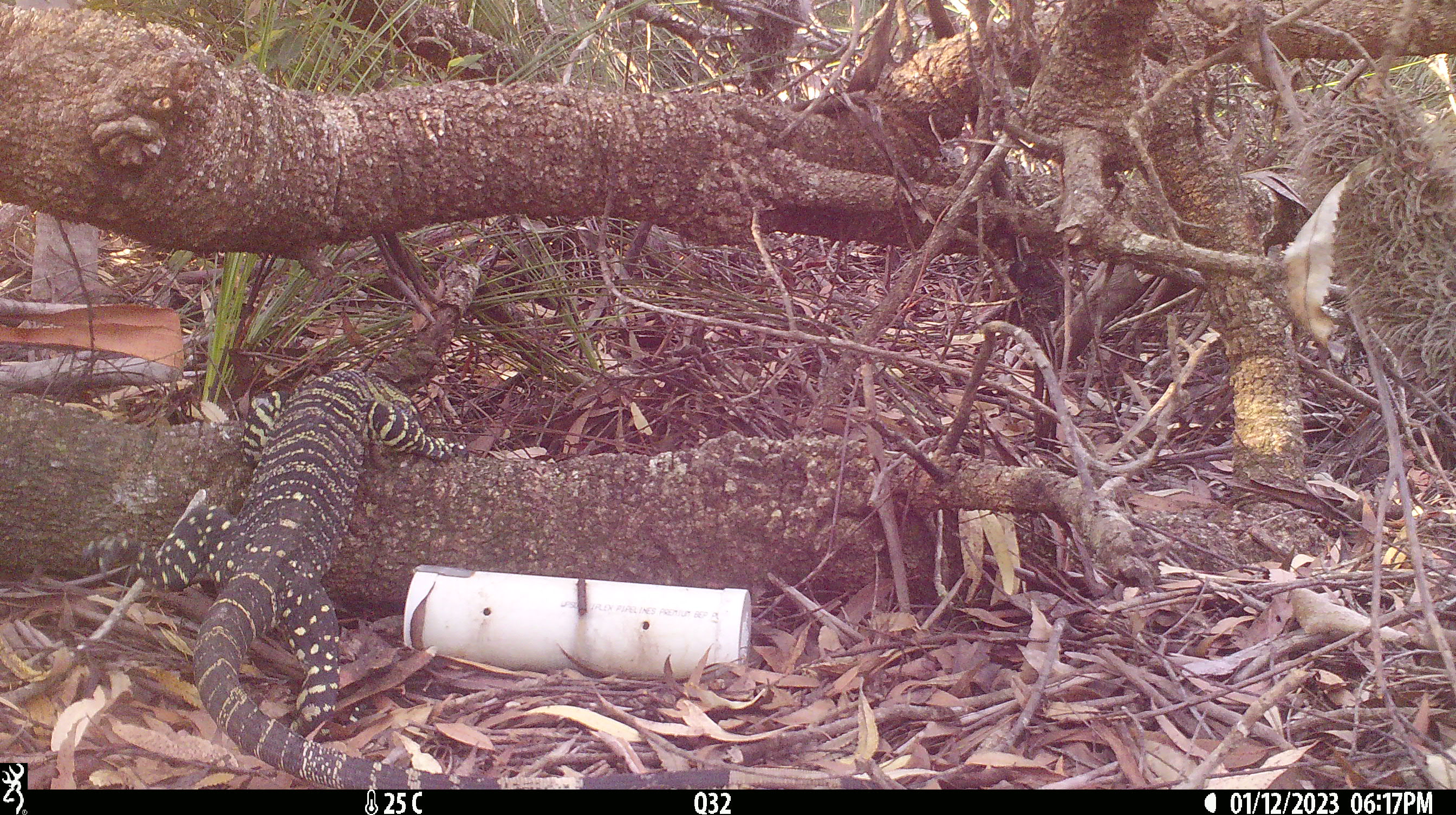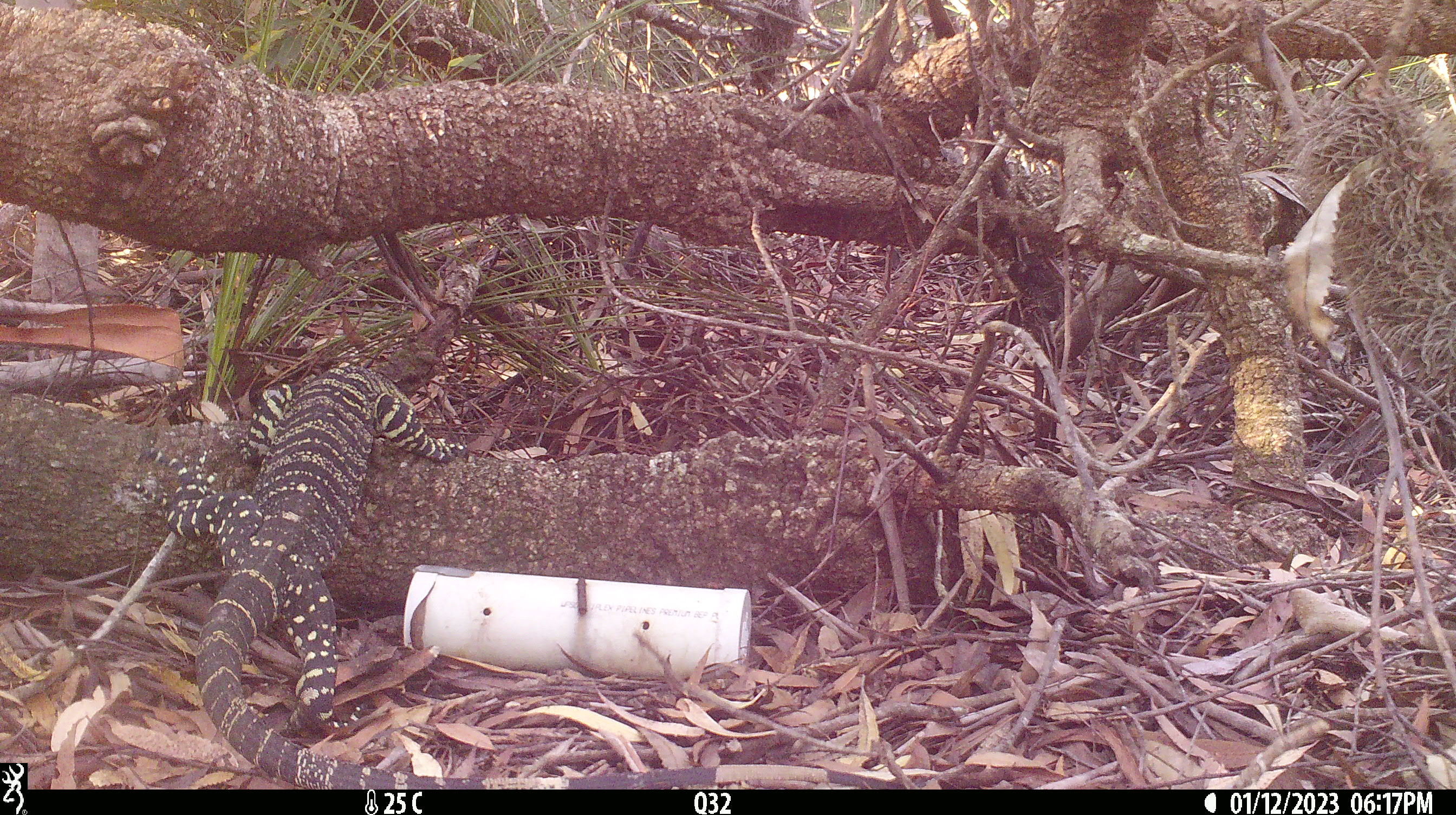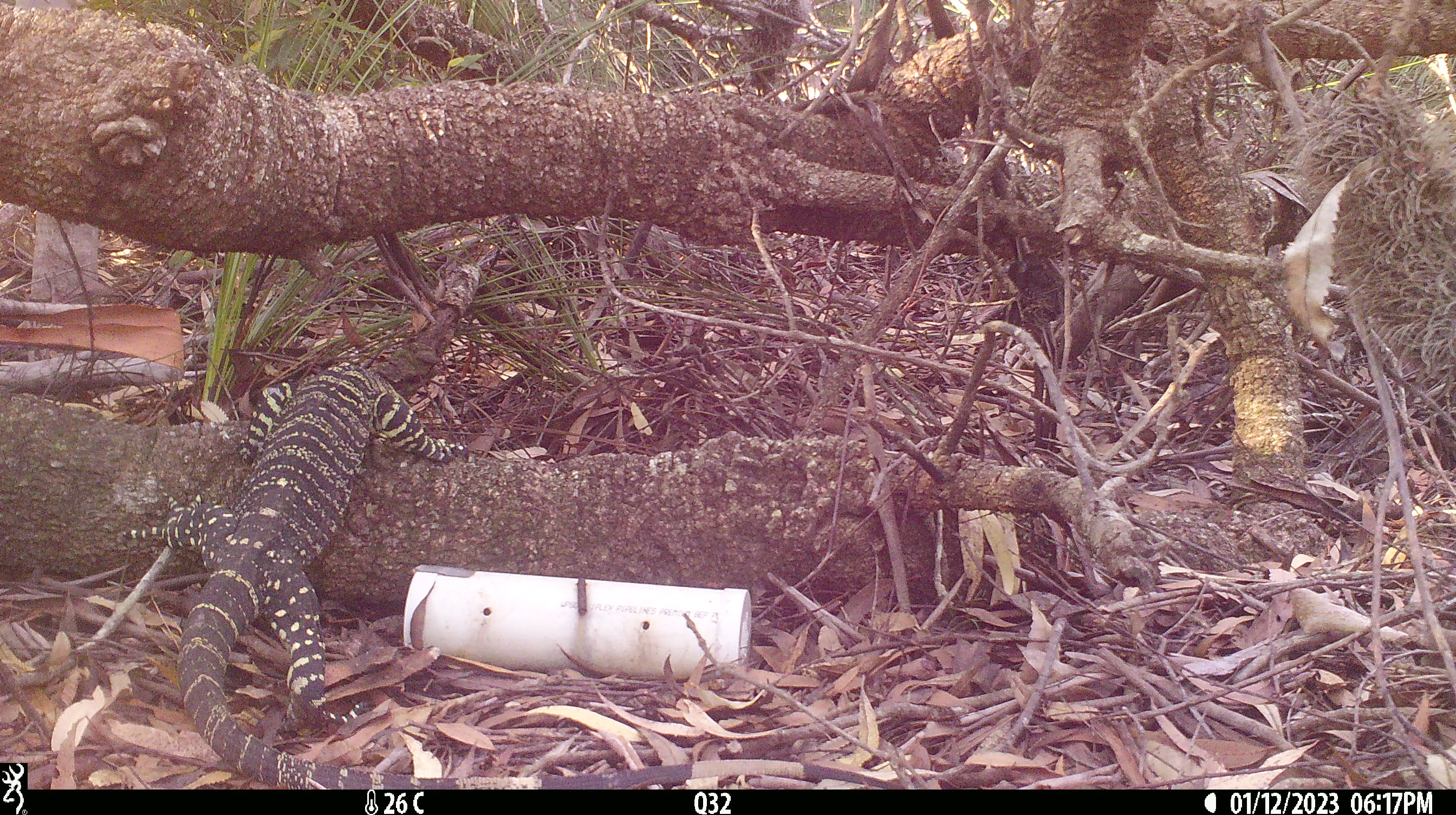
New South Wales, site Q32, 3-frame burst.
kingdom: Animalia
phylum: Chordata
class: Reptilia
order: Squamata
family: Varanidae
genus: Varanus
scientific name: Varanus varius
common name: lace monitor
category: goanna